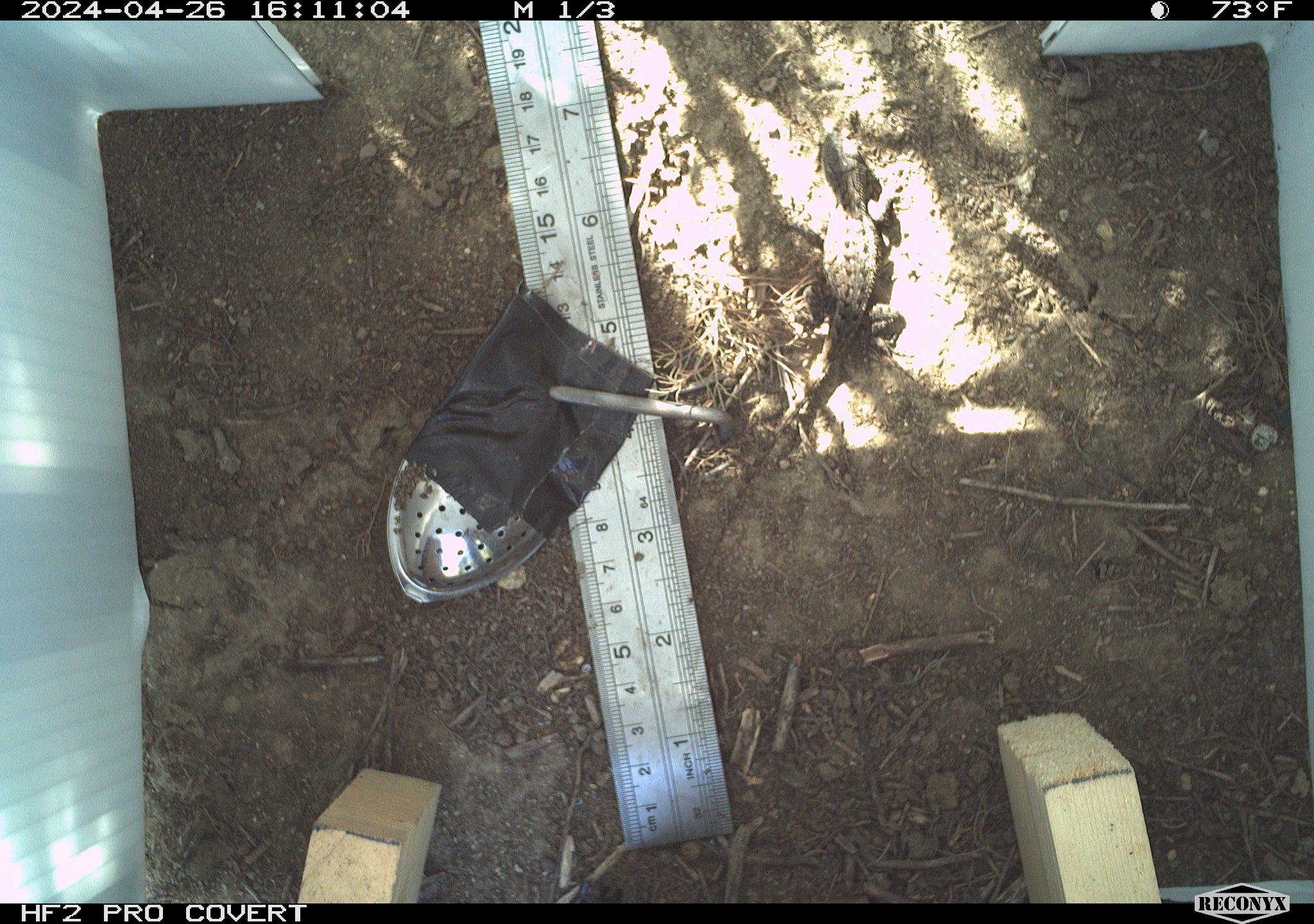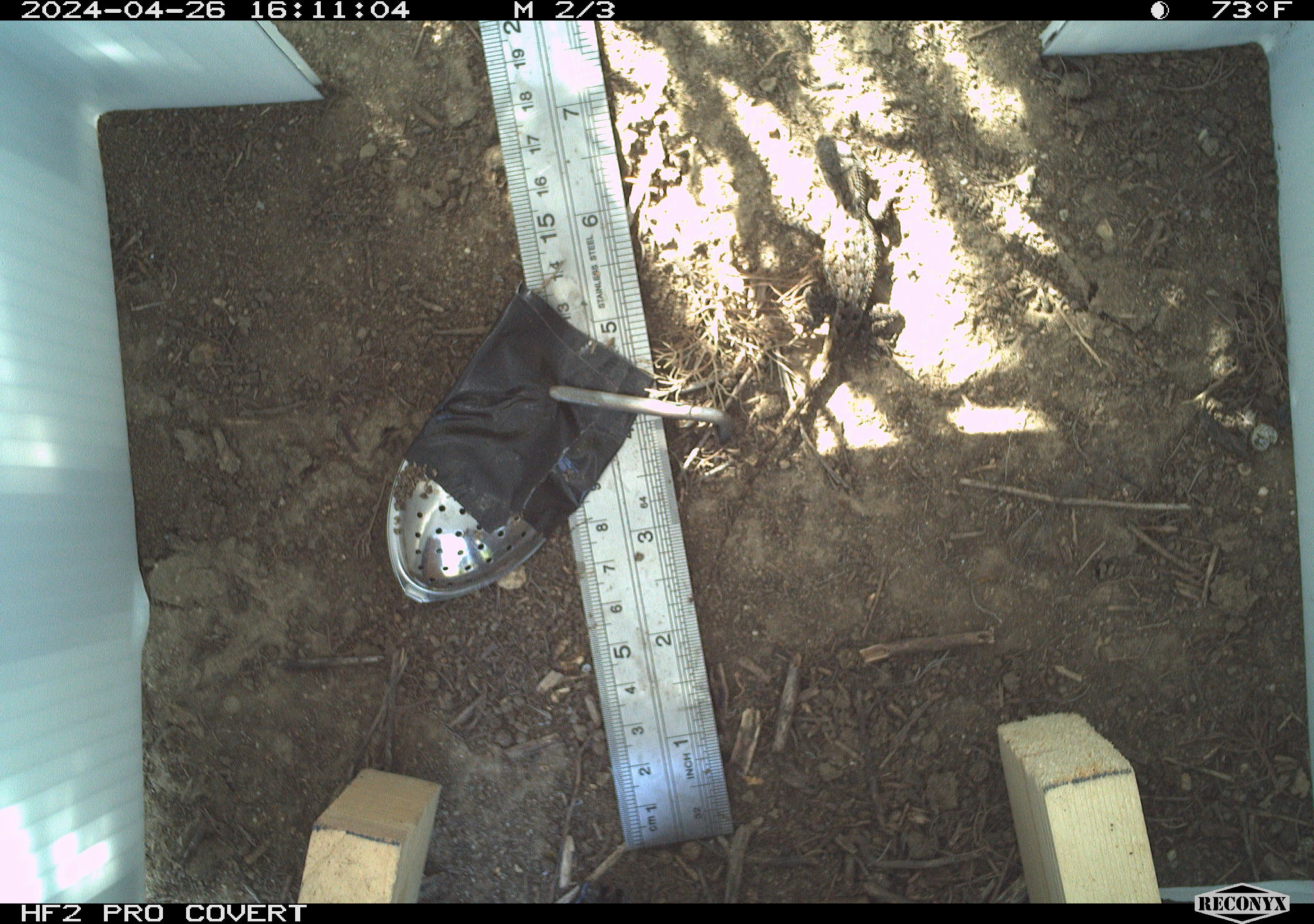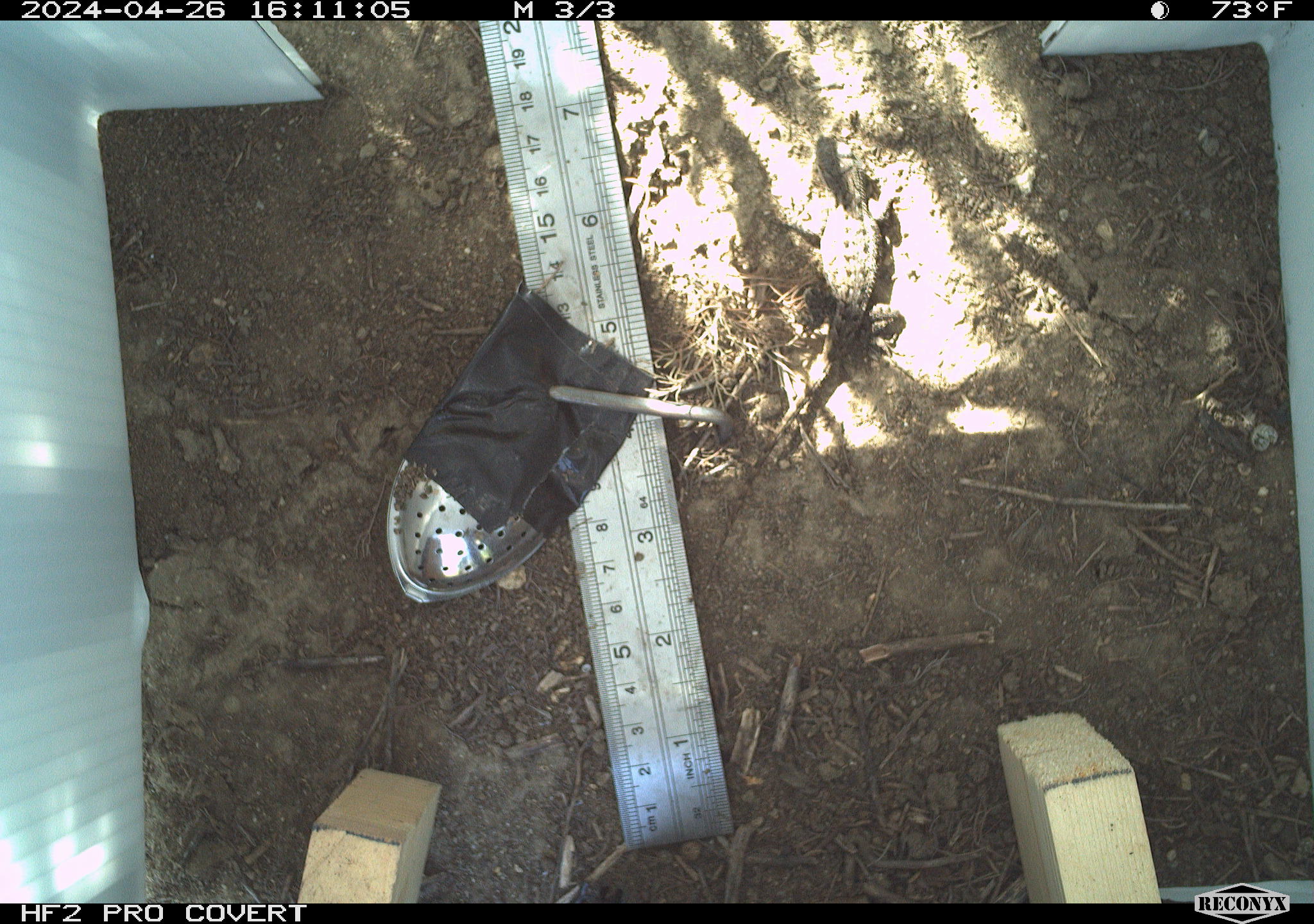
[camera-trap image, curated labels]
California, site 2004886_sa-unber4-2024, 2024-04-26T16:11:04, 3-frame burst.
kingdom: Animalia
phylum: Chordata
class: Reptilia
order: Squamata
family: Phrynosomatidae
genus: Sceloporus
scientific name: Sceloporus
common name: spiny lizards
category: sceloporus species